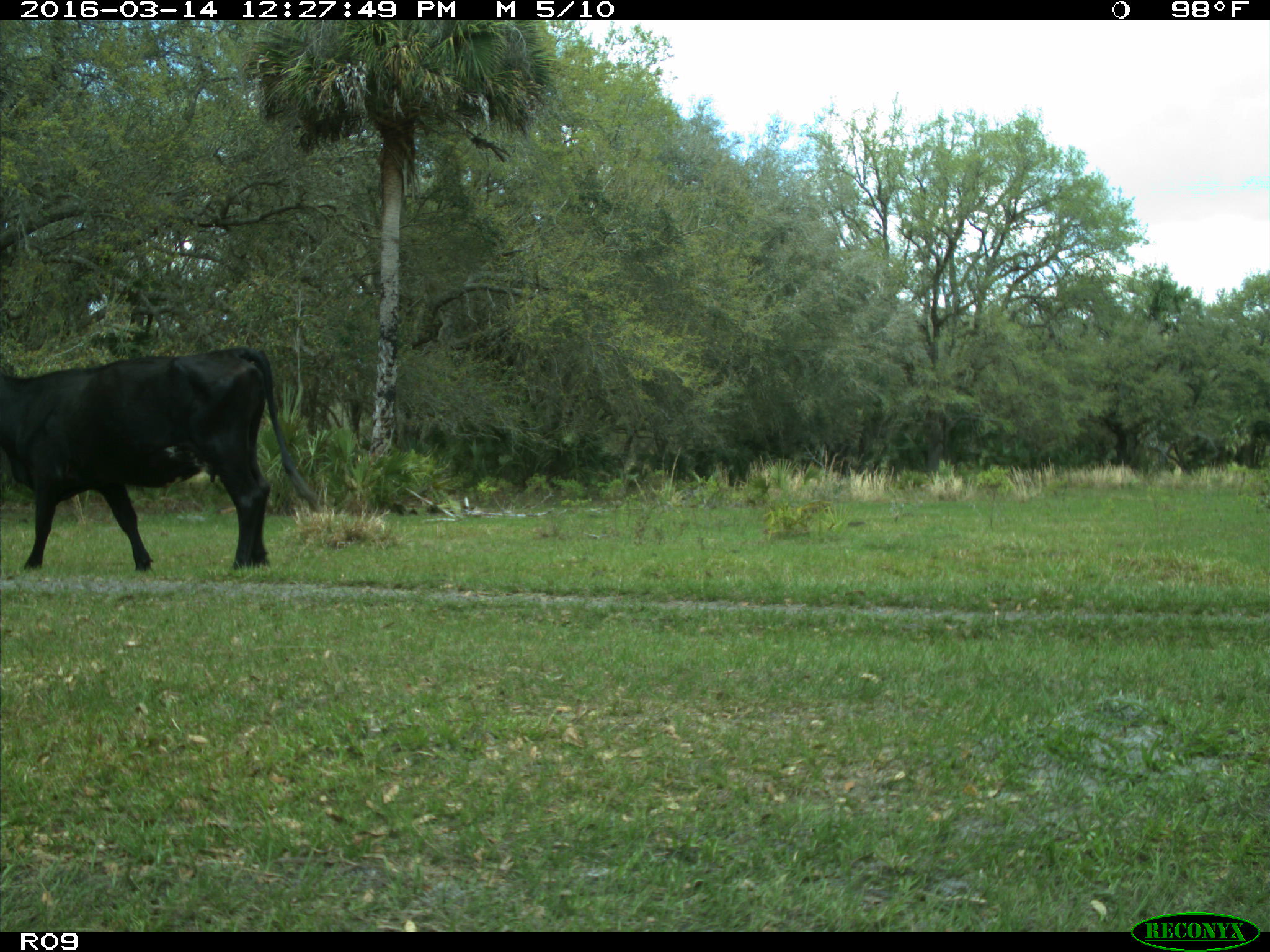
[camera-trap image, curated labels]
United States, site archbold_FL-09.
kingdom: Animalia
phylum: Chordata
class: Mammalia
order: Artiodactyla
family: Bovidae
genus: Bos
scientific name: Bos taurus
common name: domestic cow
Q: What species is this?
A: Bos taurus (domestic cow).